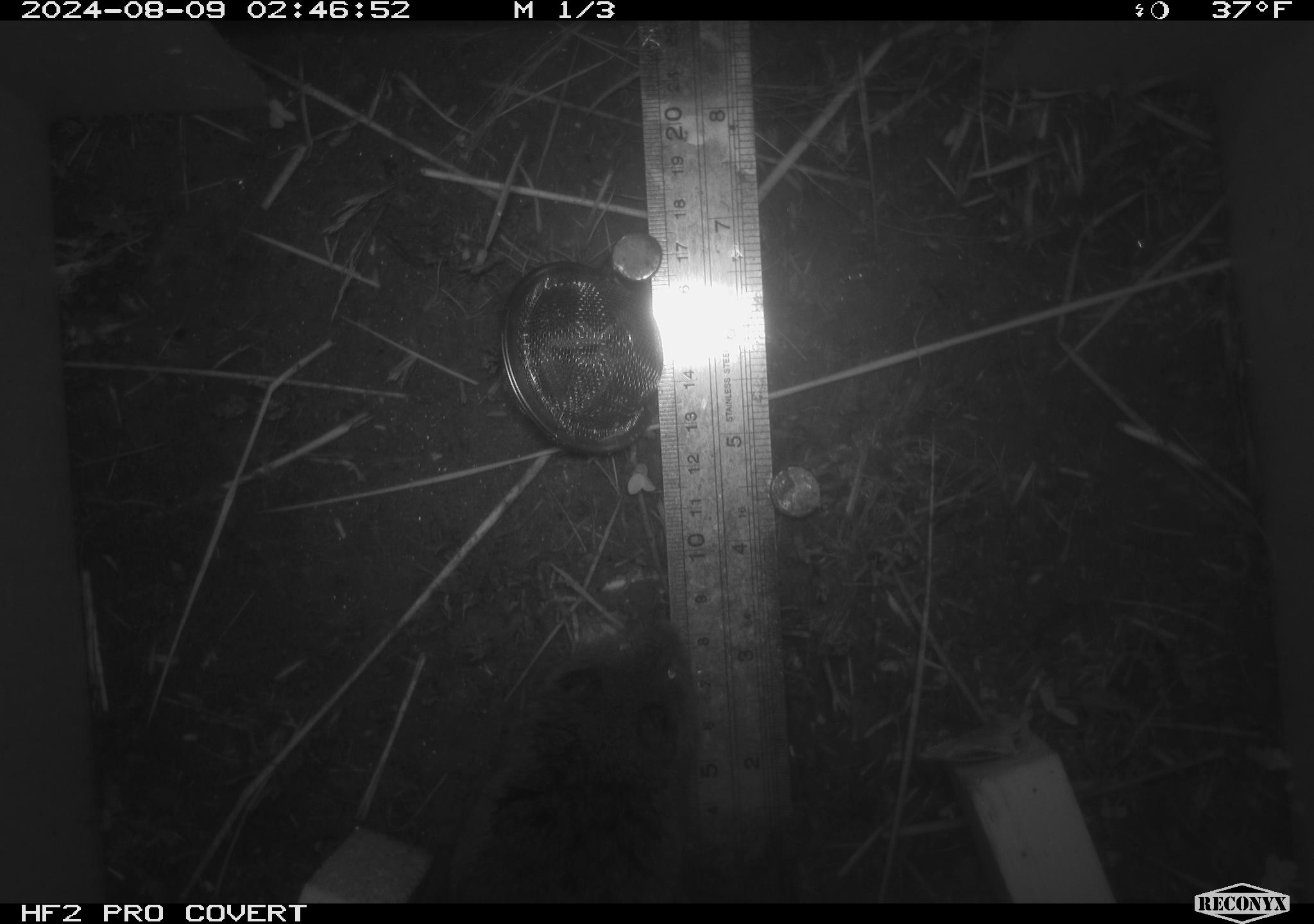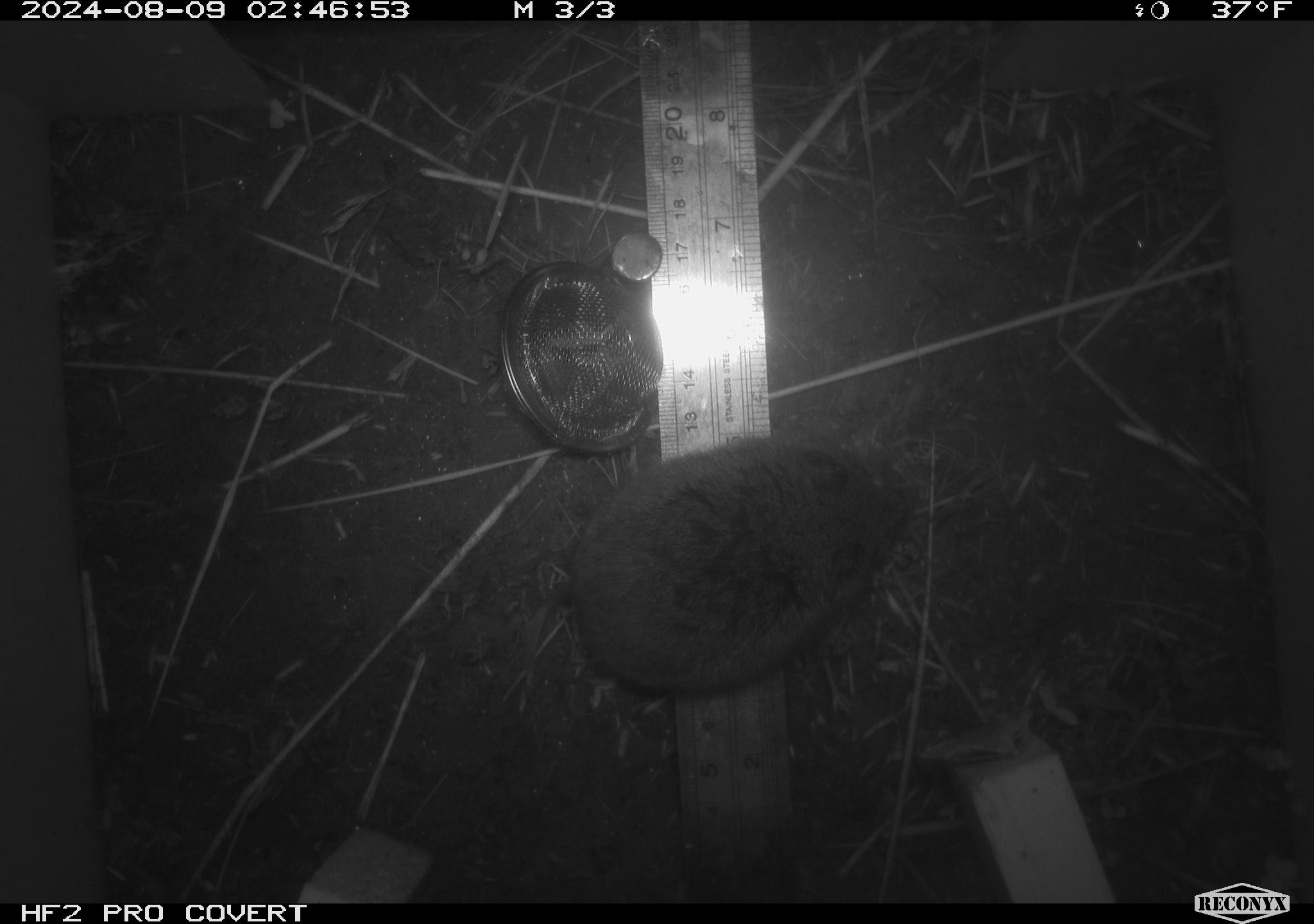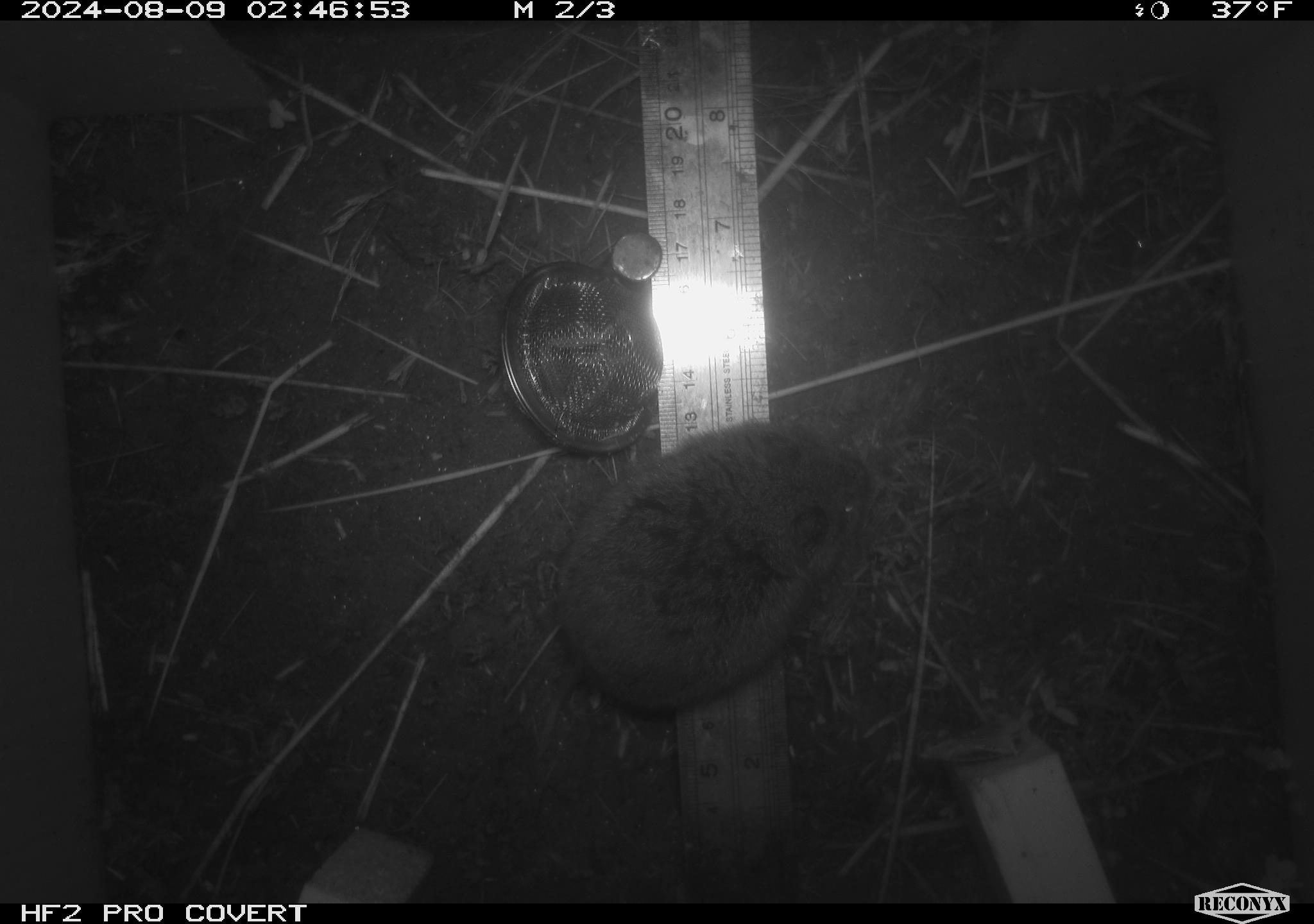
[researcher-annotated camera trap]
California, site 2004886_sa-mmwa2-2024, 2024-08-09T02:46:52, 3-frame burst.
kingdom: Animalia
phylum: Chordata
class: Mammalia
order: Rodentia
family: Cricetidae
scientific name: Arvicolinae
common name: voles, lemmings, and muskrats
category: arvicolinae subfamily